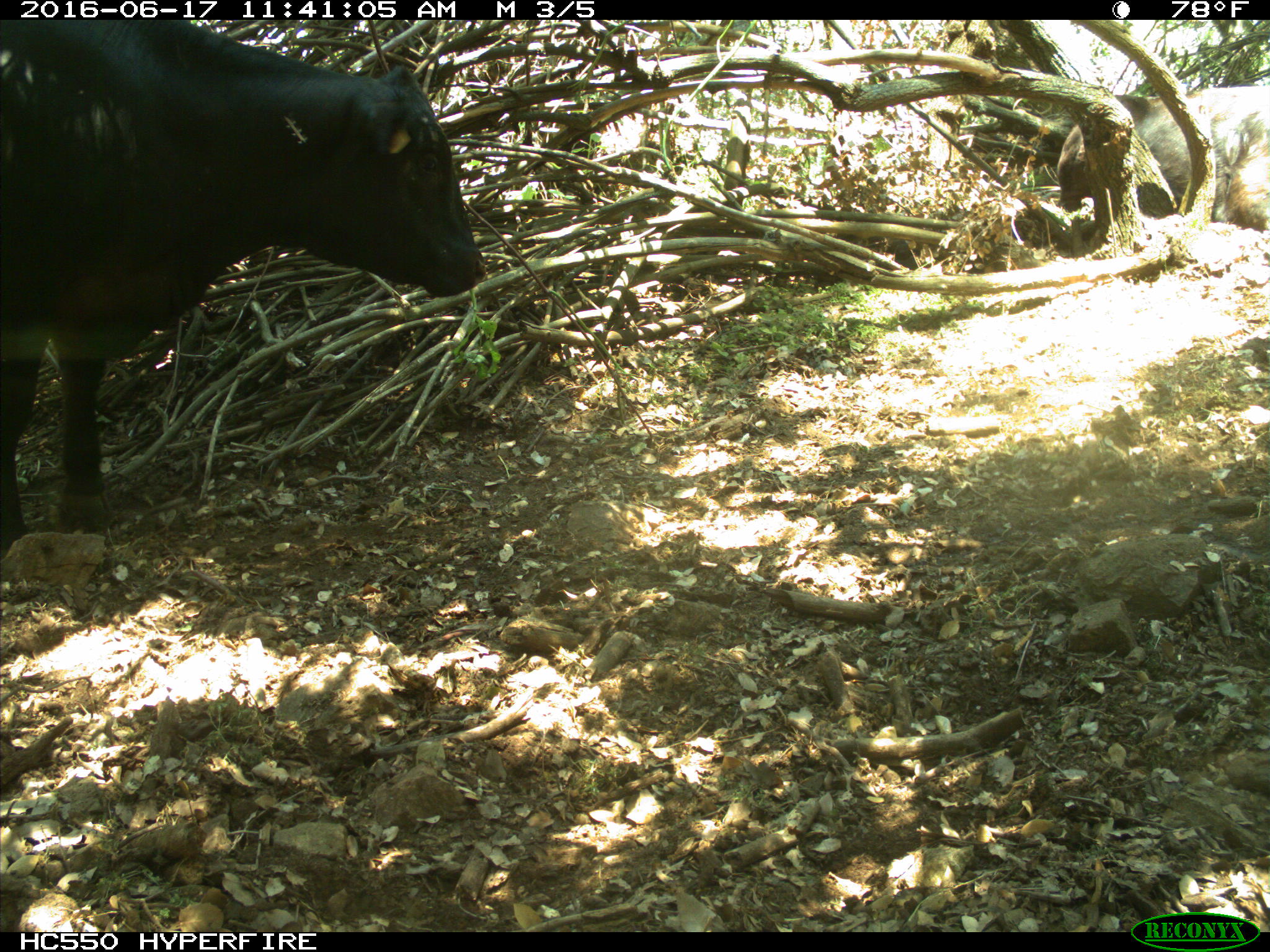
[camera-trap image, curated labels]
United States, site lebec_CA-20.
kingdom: Animalia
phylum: Chordata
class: Mammalia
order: Artiodactyla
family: Bovidae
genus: Bos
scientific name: Bos taurus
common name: domestic cow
Bos taurus (domestic cow).